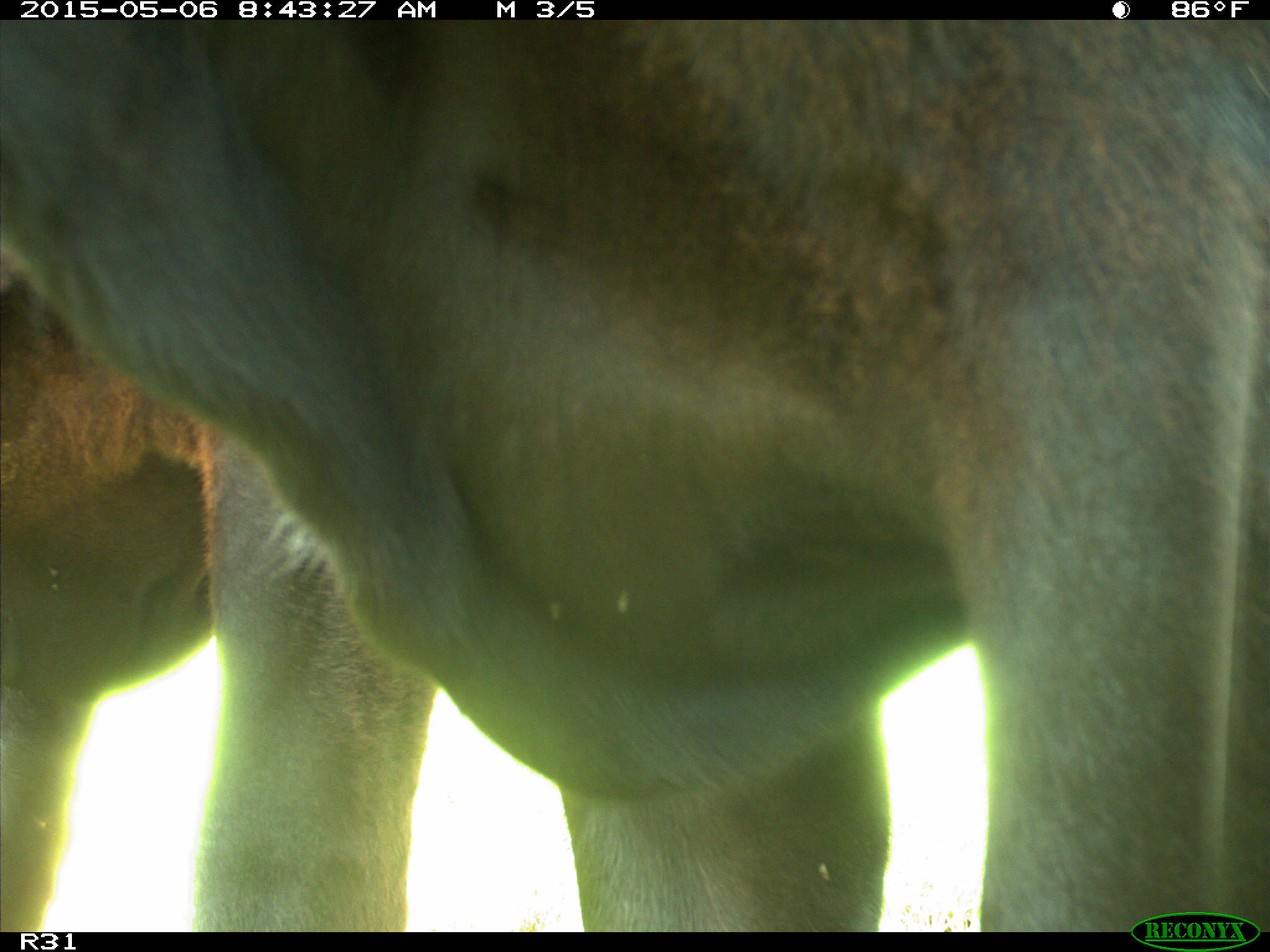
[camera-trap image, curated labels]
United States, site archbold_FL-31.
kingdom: Animalia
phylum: Chordata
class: Mammalia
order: Artiodactyla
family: Bovidae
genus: Bos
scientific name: Bos taurus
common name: domestic cow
Bos taurus (domestic cow).